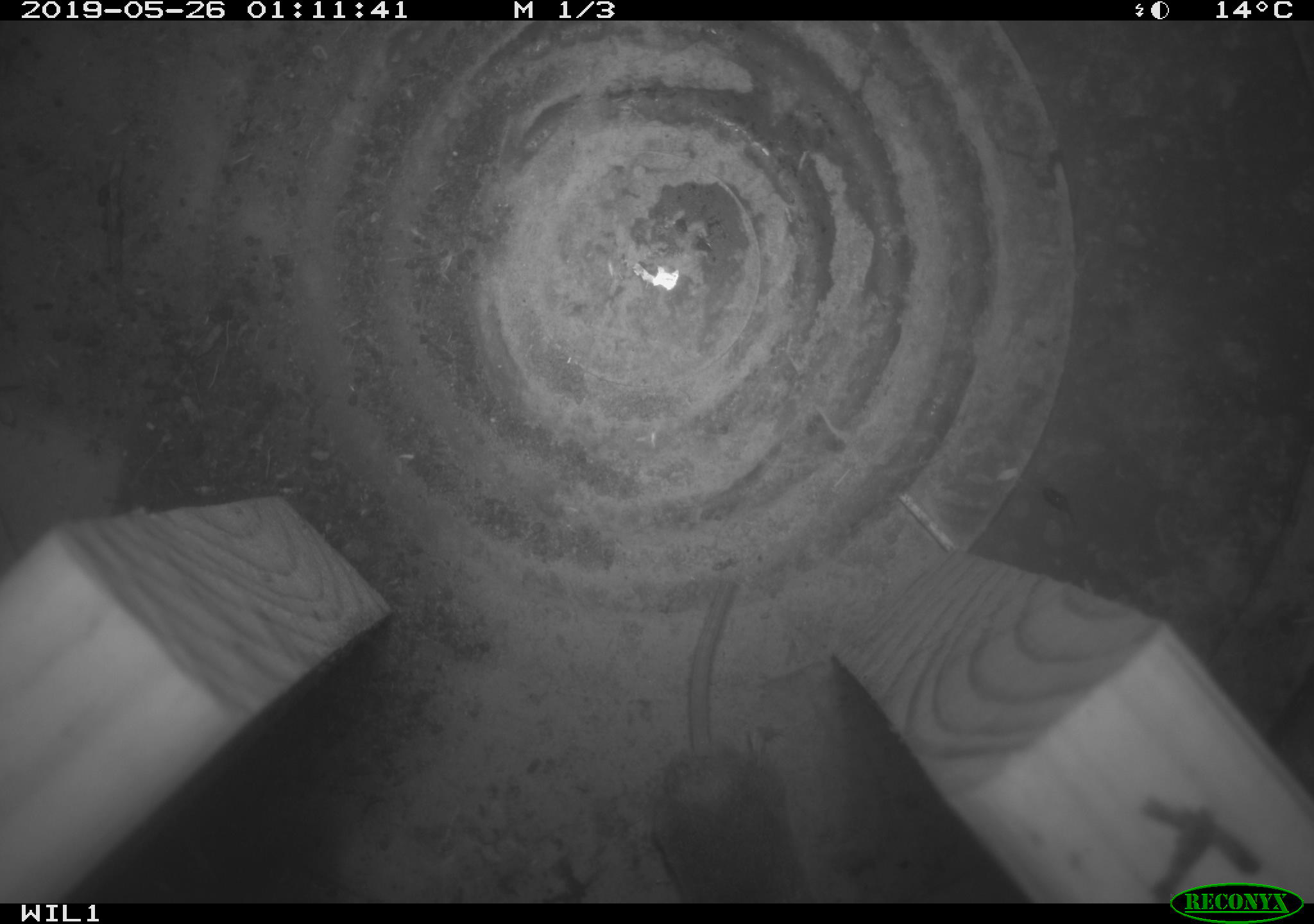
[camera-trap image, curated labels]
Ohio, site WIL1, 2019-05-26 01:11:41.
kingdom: Animalia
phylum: Chordata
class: Mammalia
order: Eulipotyphla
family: Soricidae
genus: Sorex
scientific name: Sorex cinereus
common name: masked shrew